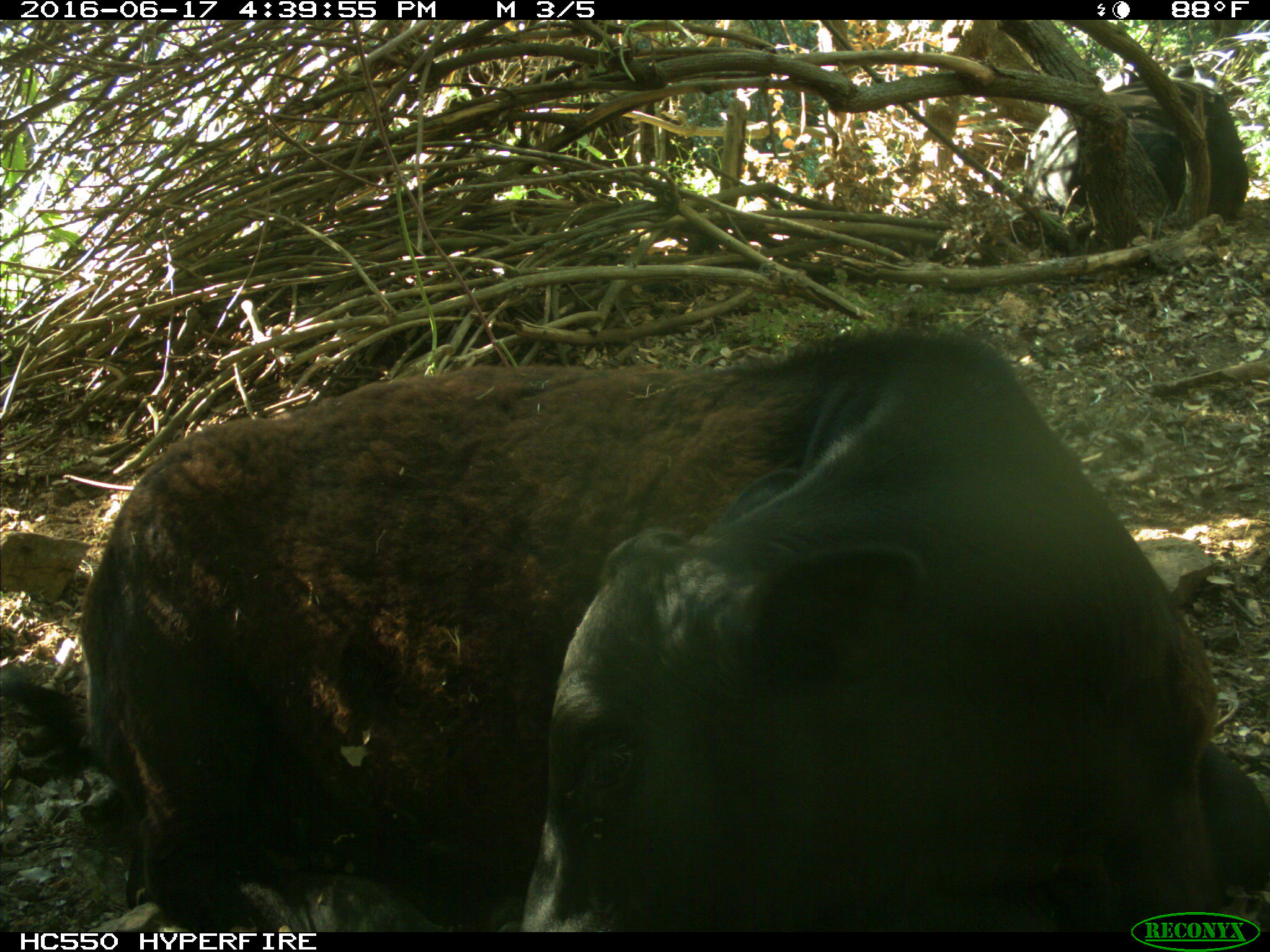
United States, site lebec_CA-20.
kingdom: Animalia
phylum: Chordata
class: Mammalia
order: Artiodactyla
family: Bovidae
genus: Bos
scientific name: Bos taurus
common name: domestic cow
Bos taurus (domestic cow).